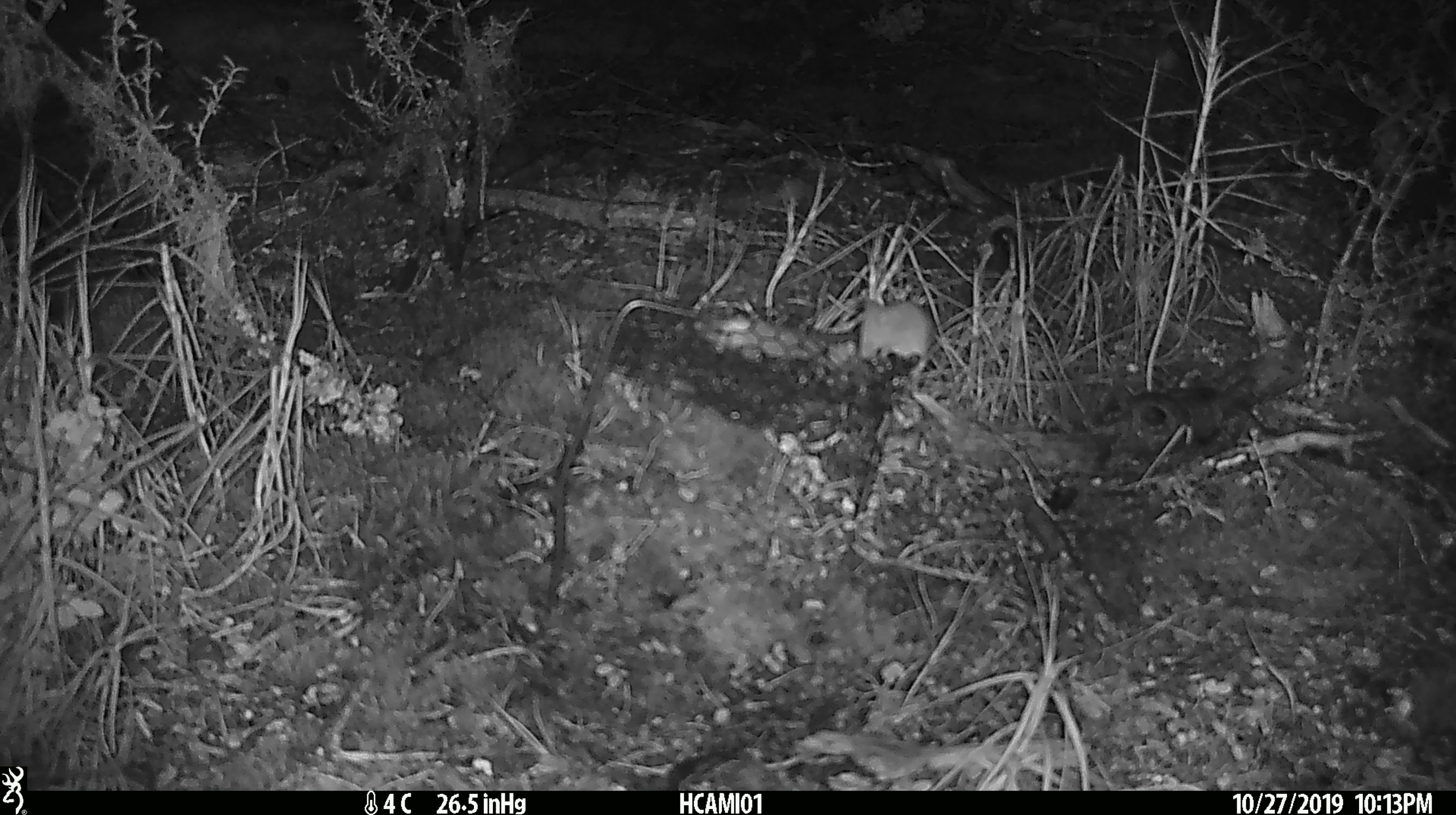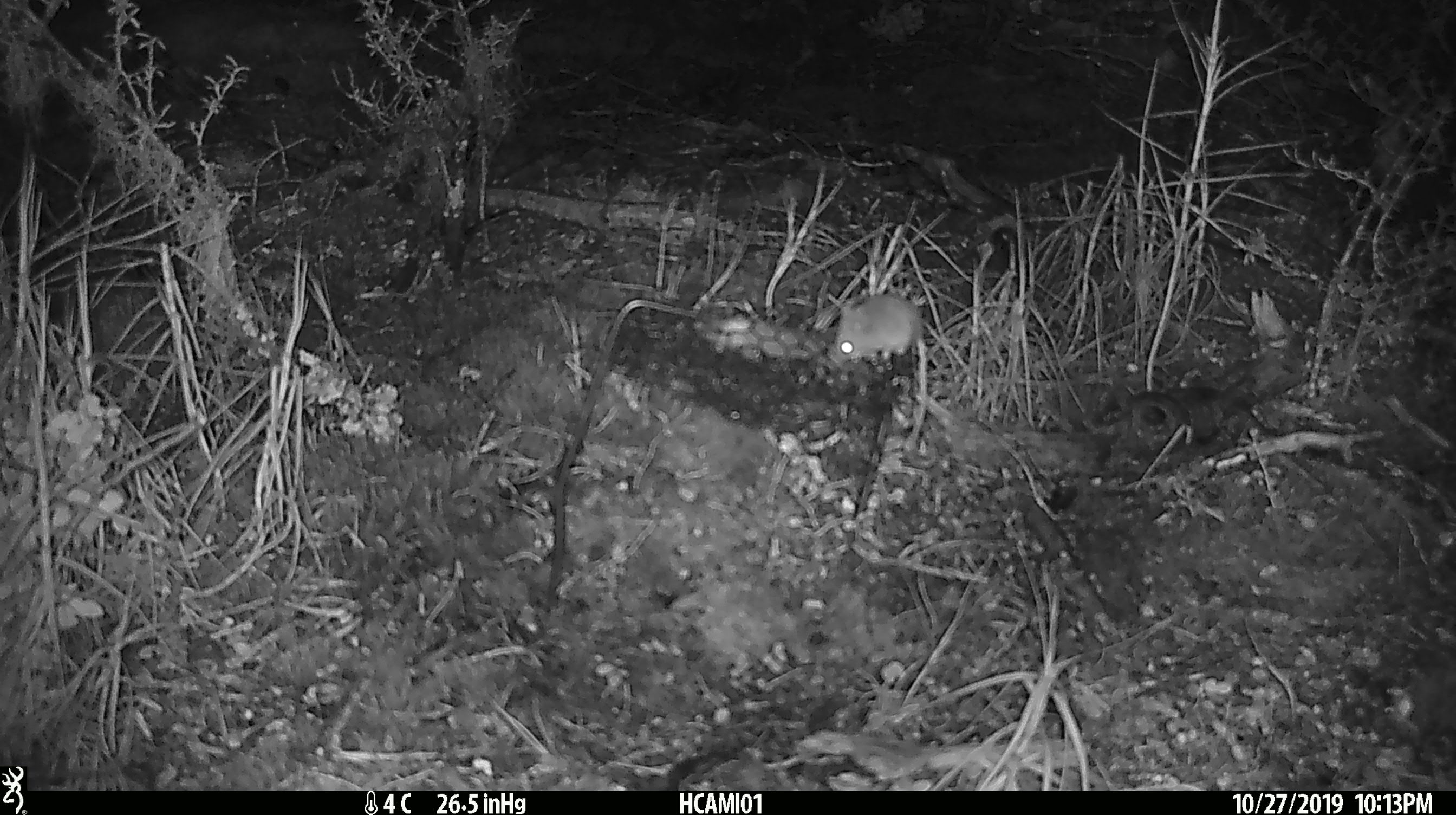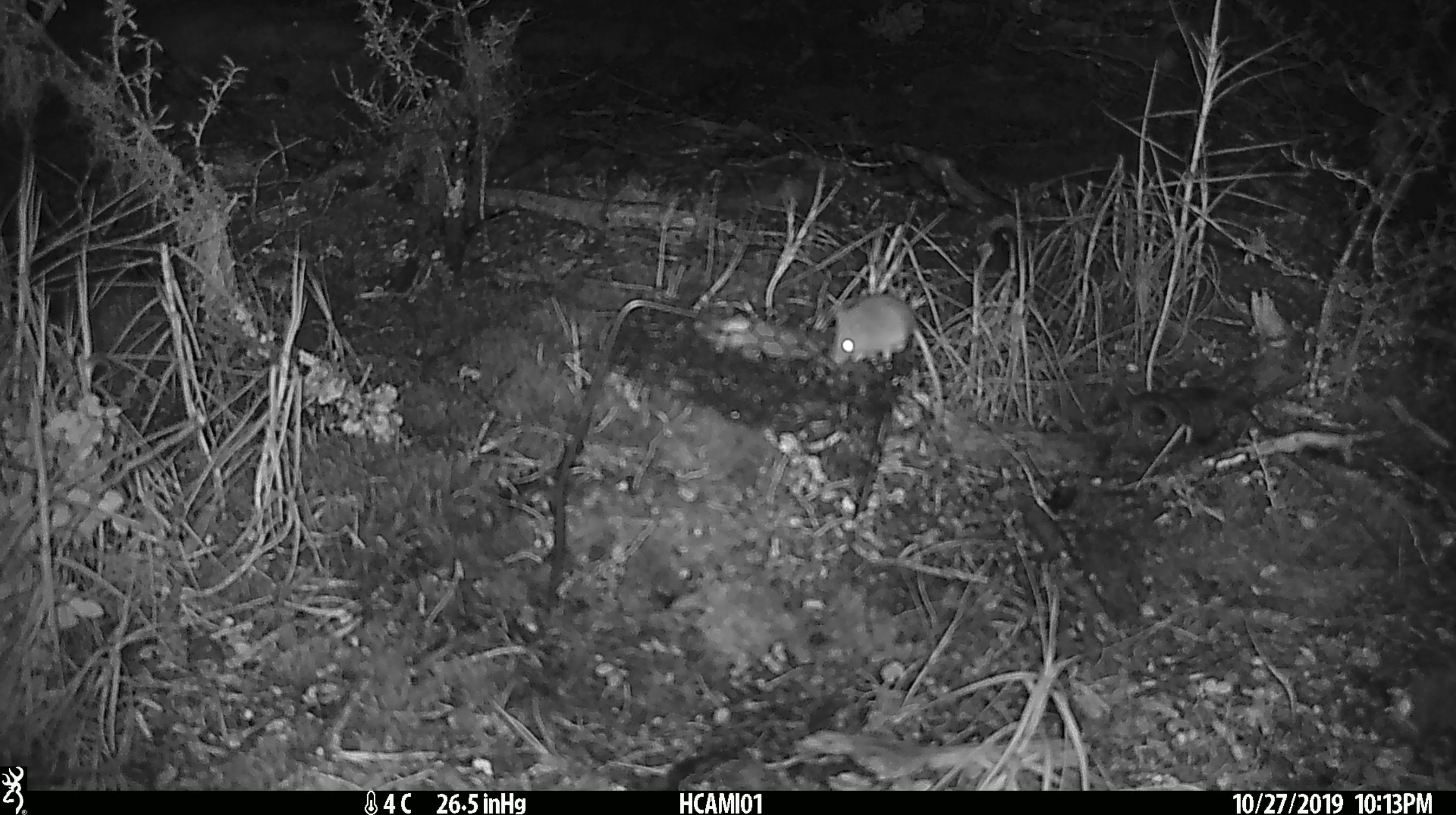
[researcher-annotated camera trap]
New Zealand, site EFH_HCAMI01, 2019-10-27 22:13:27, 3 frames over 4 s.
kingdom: Animalia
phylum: Chordata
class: Mammalia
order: Rodentia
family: Muridae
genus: Mus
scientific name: Mus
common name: mouse